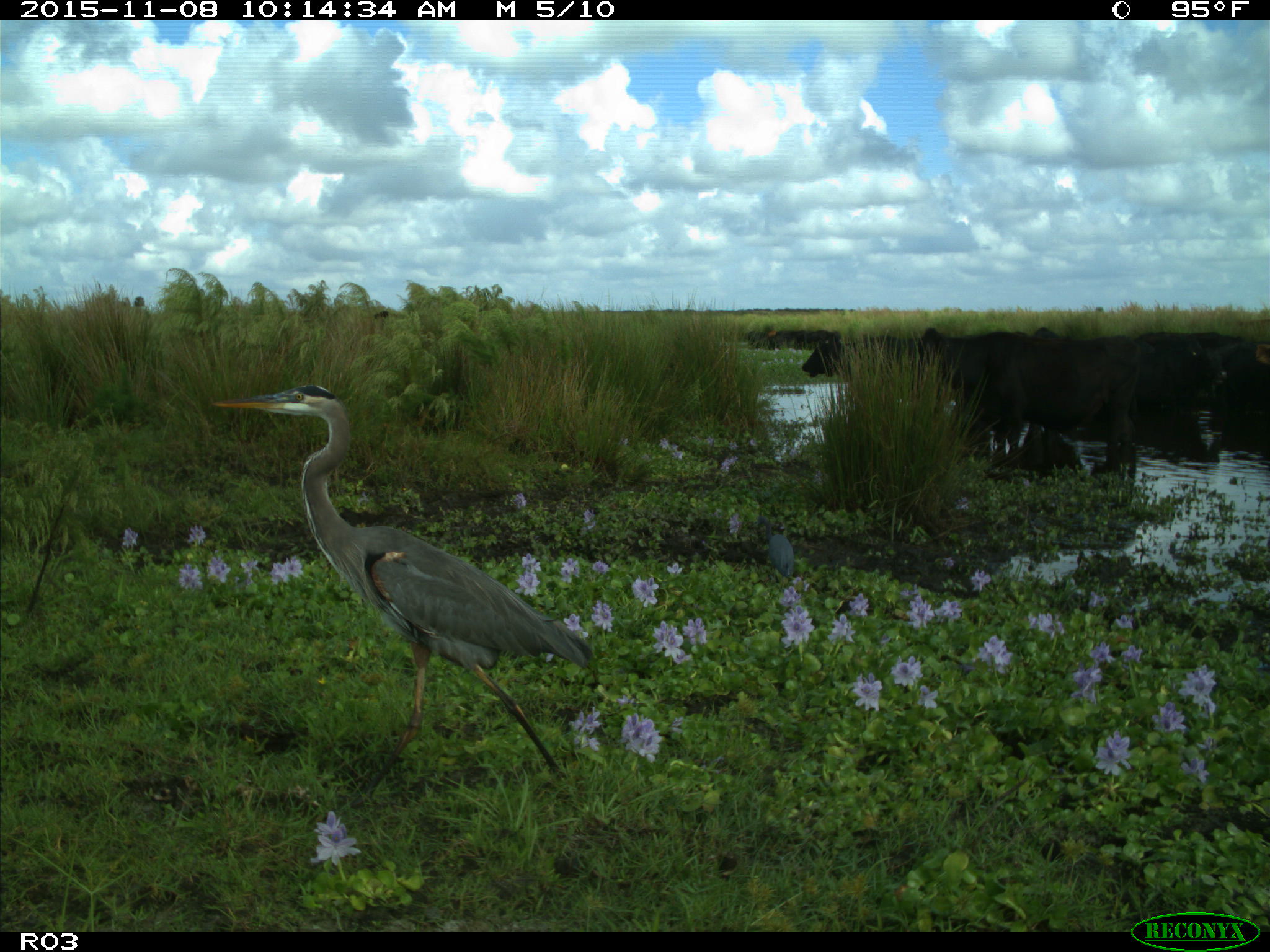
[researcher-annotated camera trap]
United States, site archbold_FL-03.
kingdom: Animalia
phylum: Chordata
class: Mammalia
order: Artiodactyla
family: Bovidae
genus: Bos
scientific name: Bos taurus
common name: domestic cow